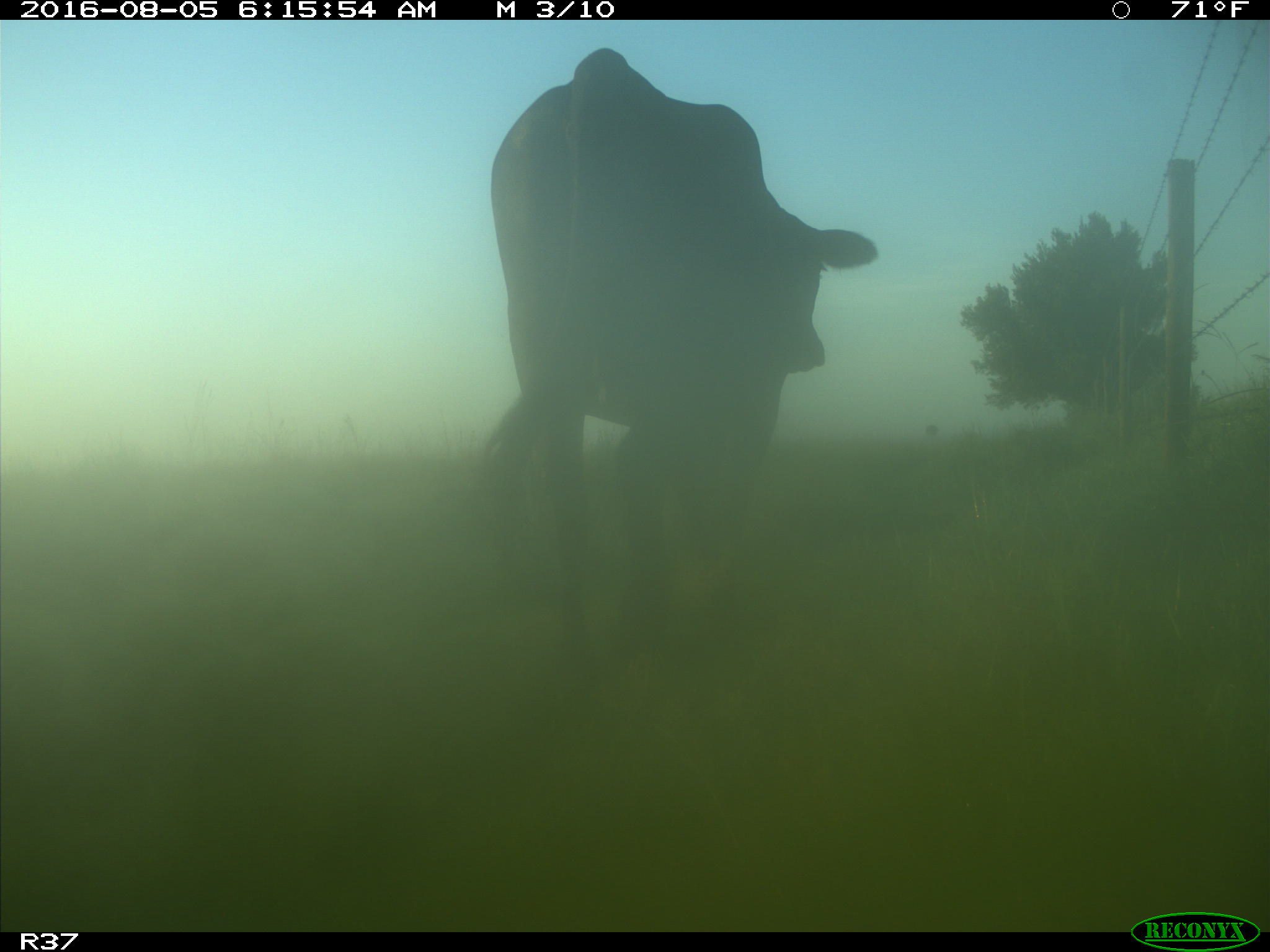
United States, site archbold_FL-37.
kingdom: Animalia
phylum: Chordata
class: Mammalia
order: Artiodactyla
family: Bovidae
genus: Bos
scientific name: Bos taurus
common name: domestic cow